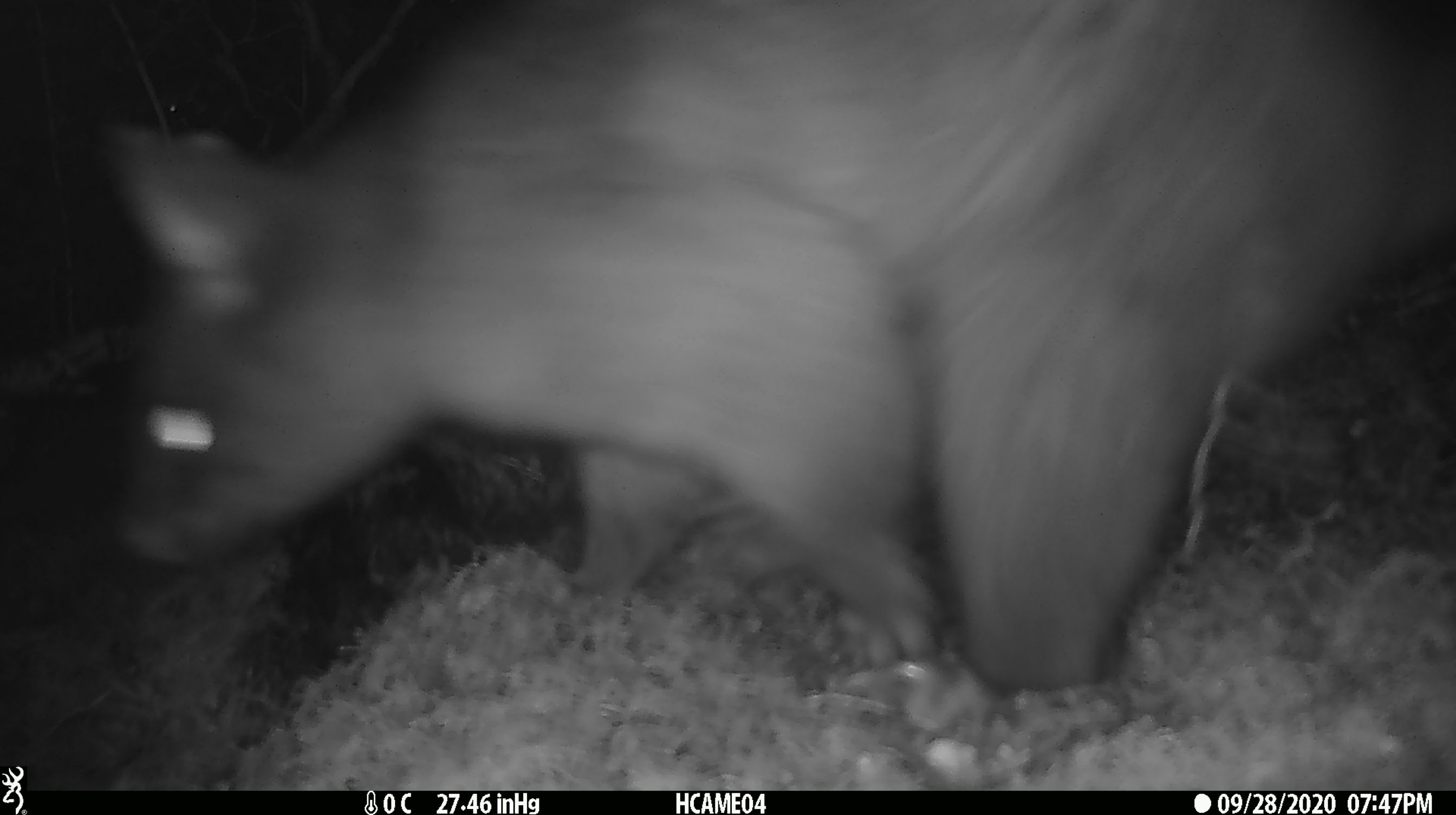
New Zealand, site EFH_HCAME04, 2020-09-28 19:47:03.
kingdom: Animalia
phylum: Chordata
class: Mammalia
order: Diprotodontia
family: Phalangeridae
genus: Trichosurus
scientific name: Trichosurus vulpecula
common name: common brushtail possum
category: possum